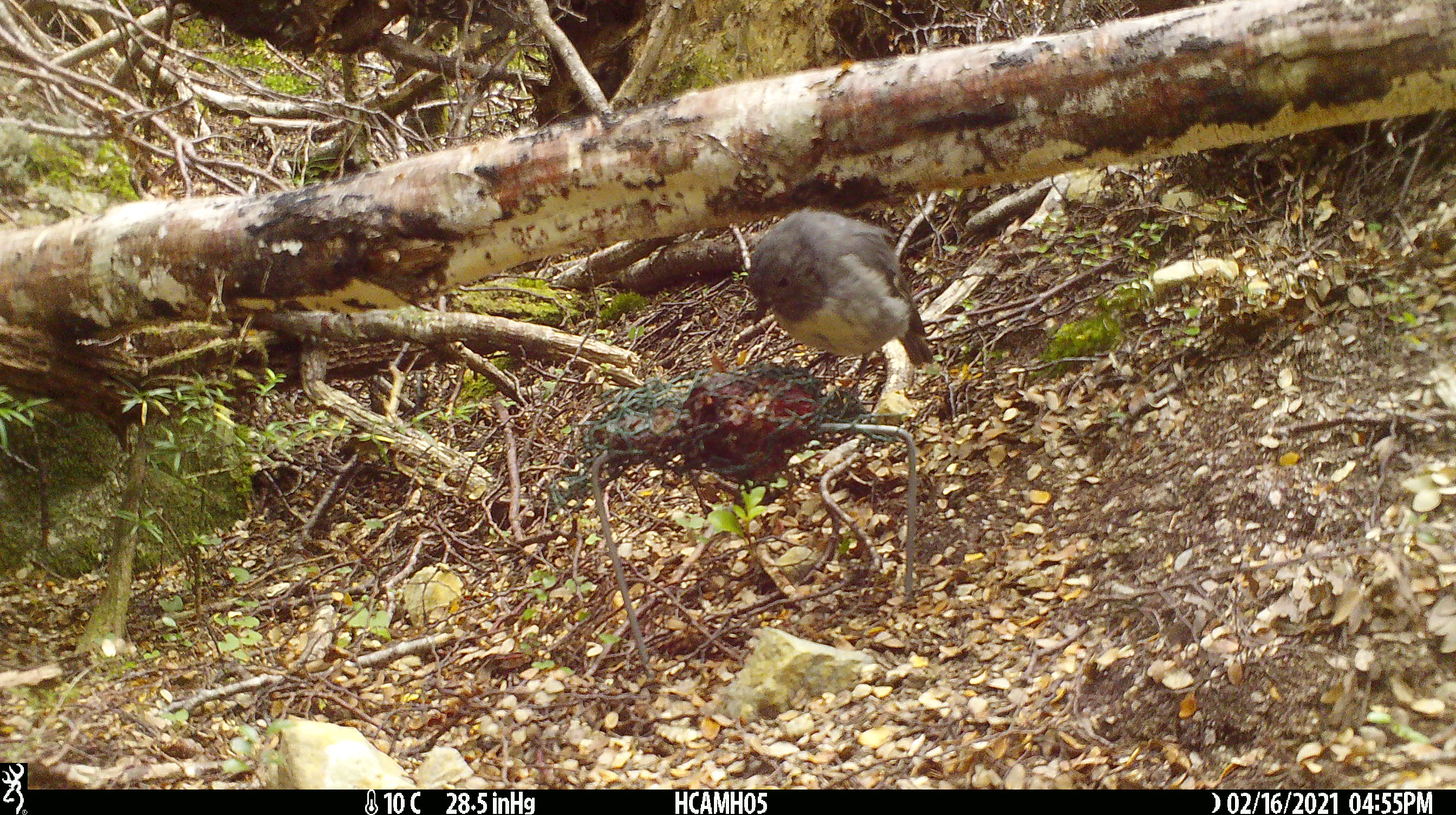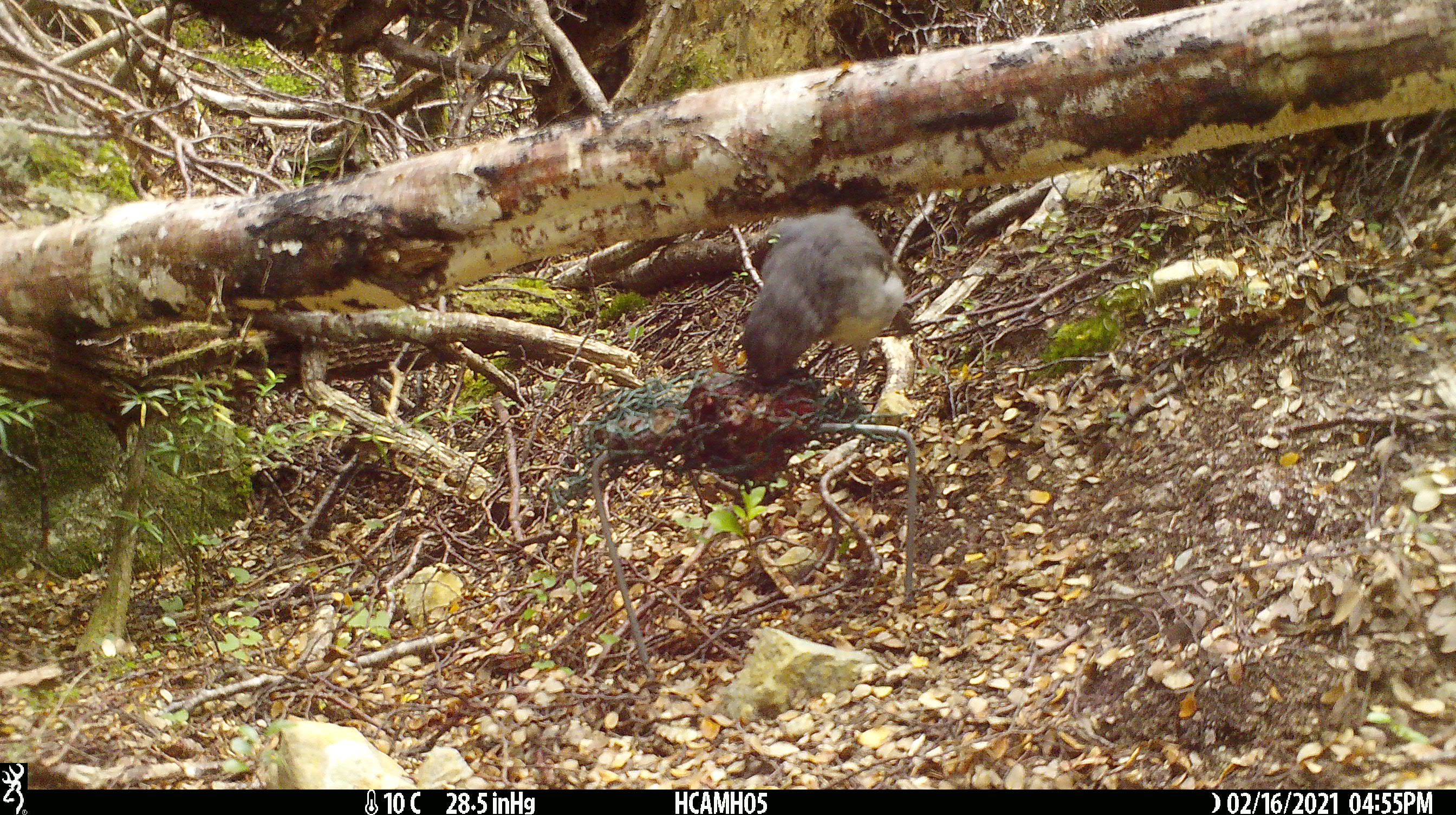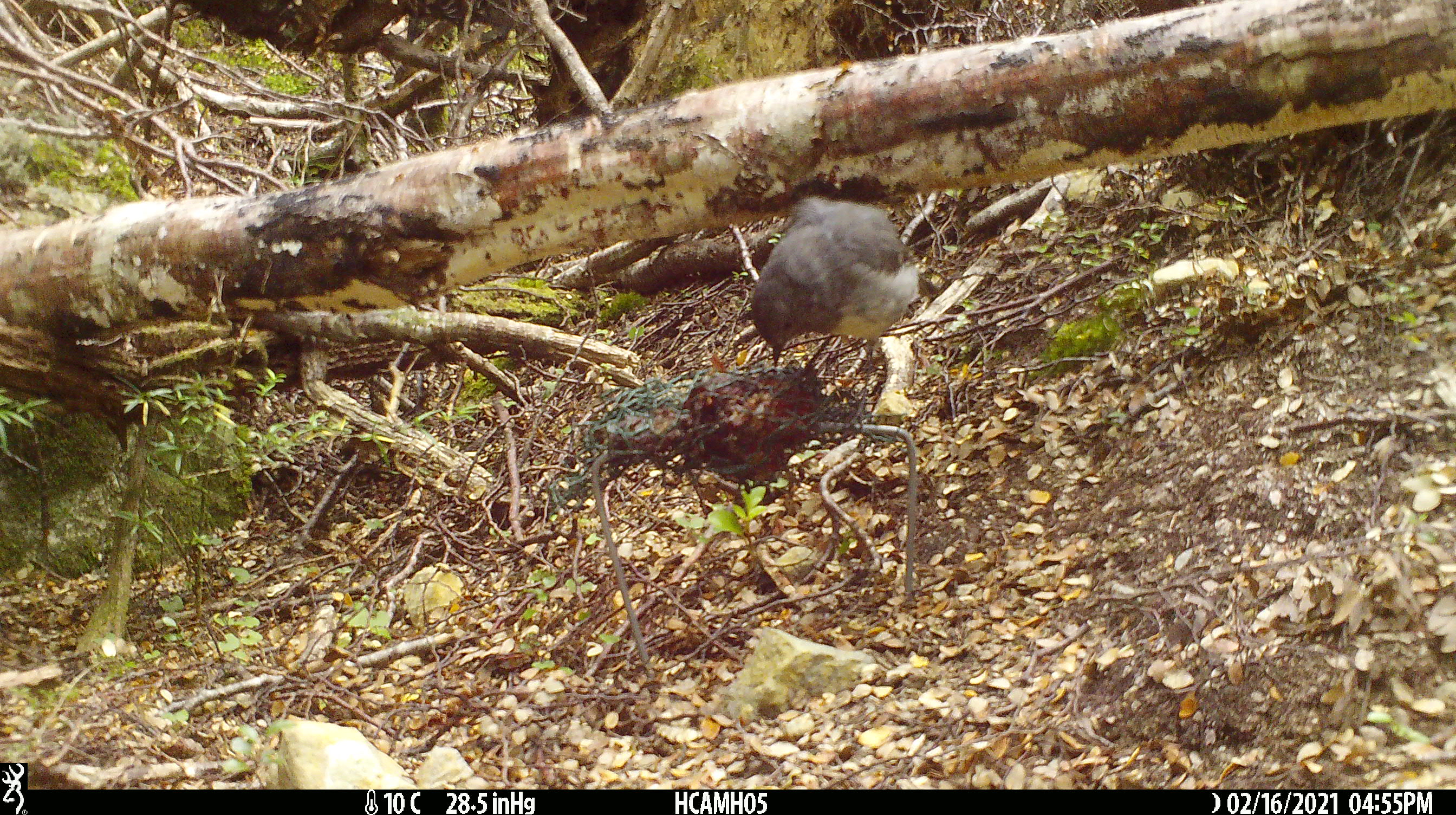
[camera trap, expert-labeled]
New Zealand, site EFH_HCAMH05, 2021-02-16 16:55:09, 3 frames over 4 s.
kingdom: Animalia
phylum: Chordata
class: Aves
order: Passeriformes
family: Petroicidae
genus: Petroica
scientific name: Petroica australis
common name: new zealand robin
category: robin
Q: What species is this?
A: Robin (new zealand robin) (Petroica australis).